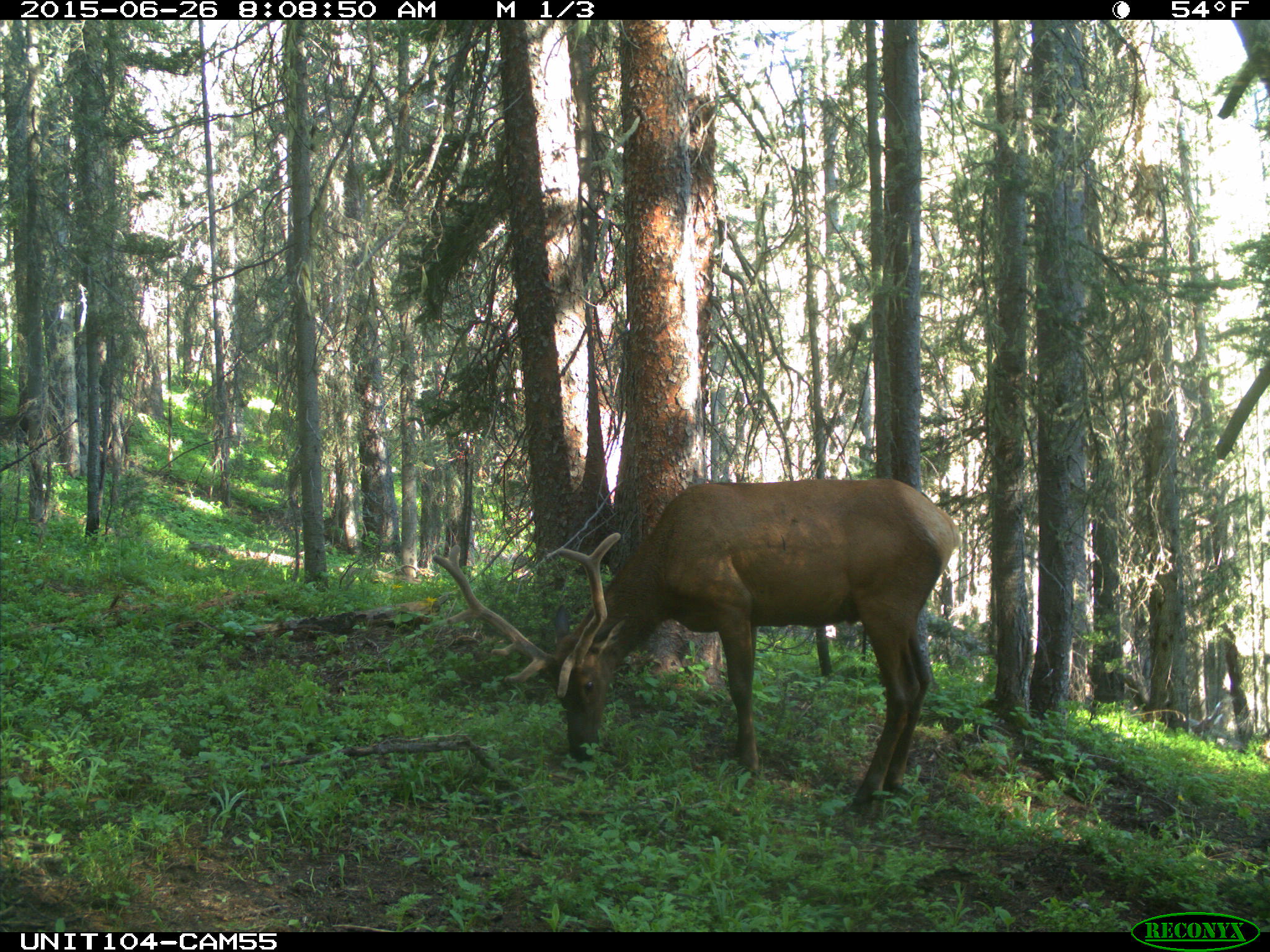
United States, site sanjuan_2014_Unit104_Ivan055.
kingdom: Animalia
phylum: Chordata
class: Mammalia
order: Artiodactyla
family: Cervidae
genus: Cervus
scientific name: Cervus elaphus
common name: red deer